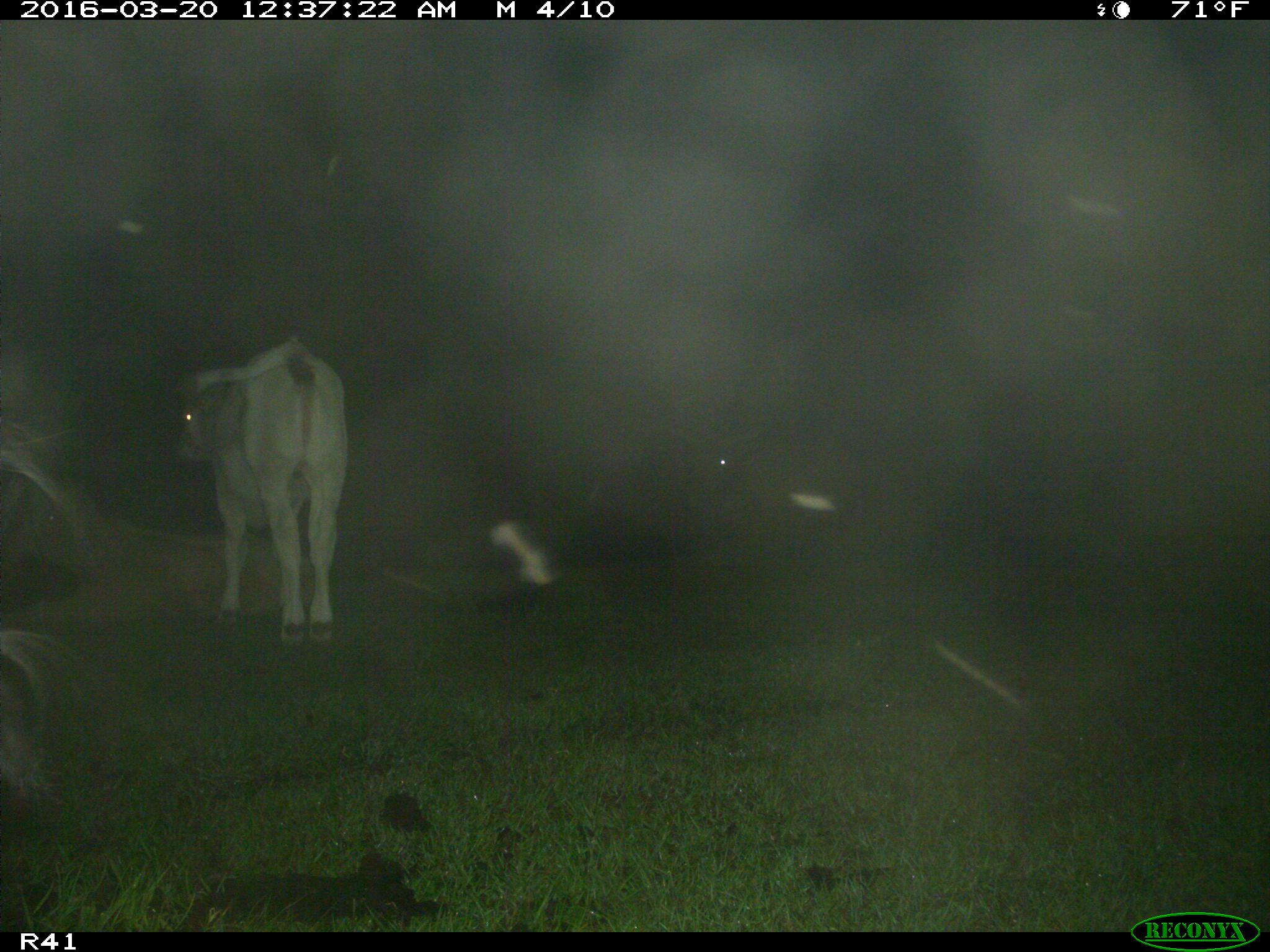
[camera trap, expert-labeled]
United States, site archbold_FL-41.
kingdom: Animalia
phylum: Chordata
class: Mammalia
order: Artiodactyla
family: Bovidae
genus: Bos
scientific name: Bos taurus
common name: domestic cow